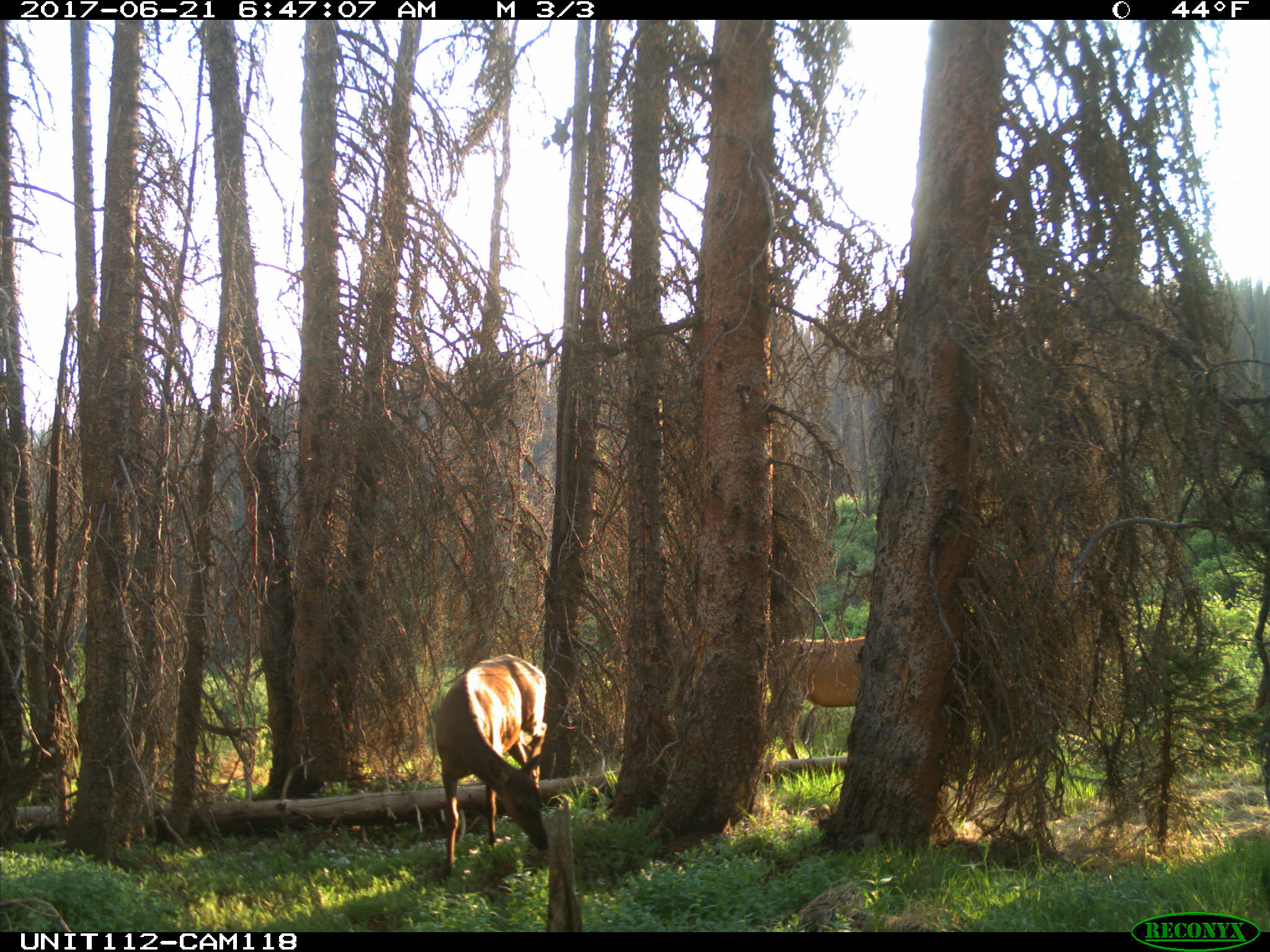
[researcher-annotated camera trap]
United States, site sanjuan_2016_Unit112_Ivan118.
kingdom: Animalia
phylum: Chordata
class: Mammalia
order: Artiodactyla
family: Cervidae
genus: Cervus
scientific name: Cervus elaphus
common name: red deer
Cervus elaphus (red deer).